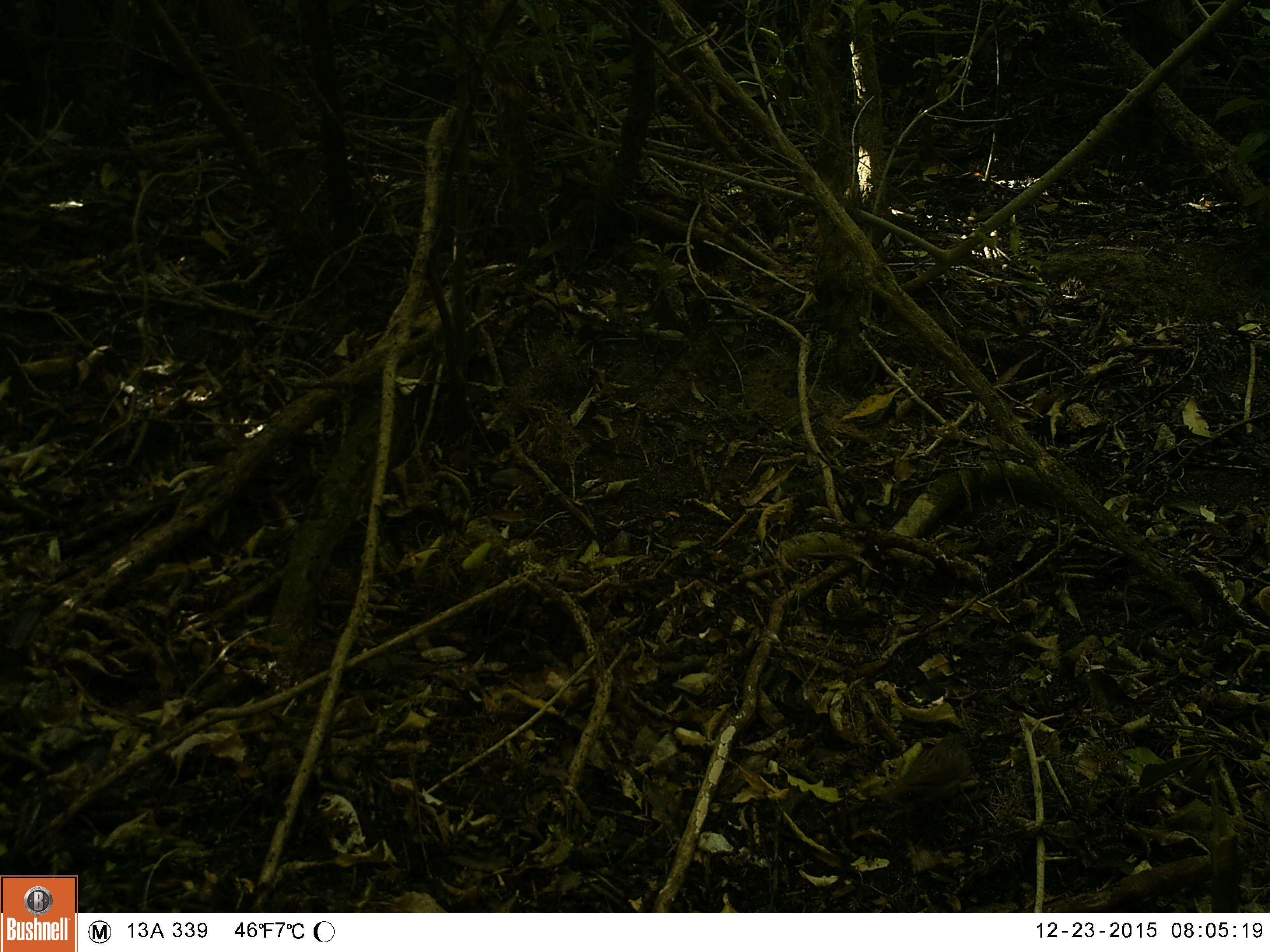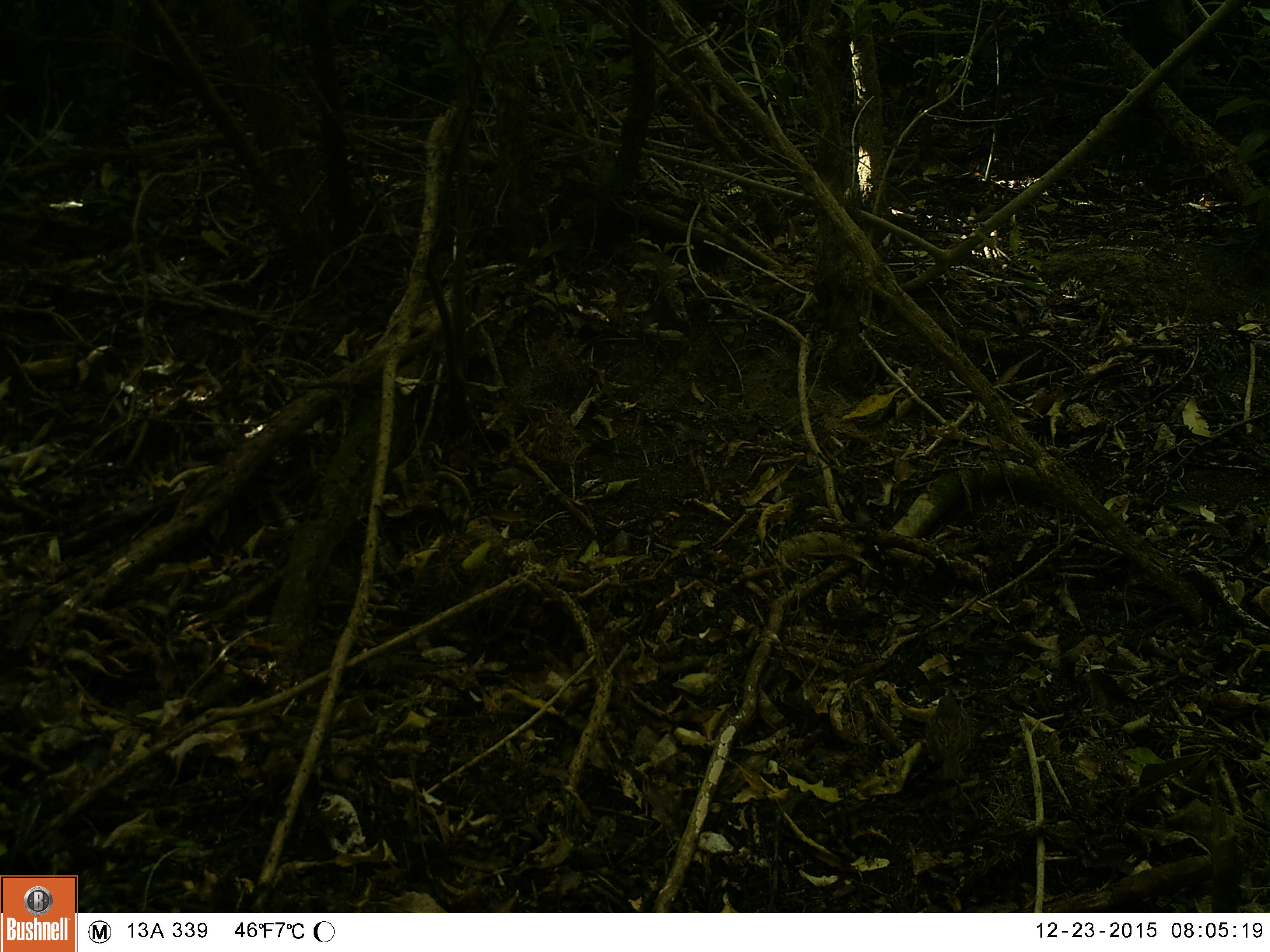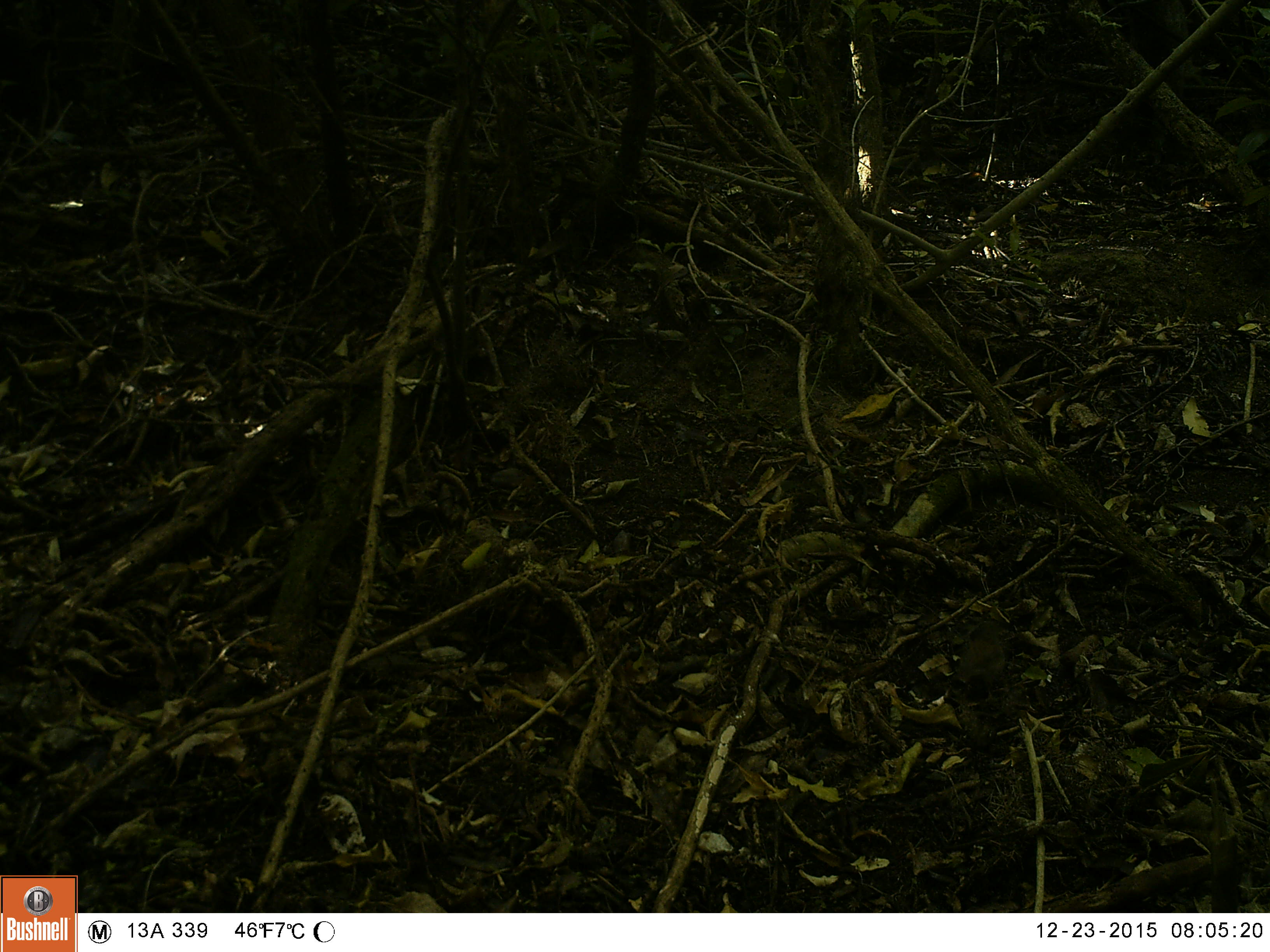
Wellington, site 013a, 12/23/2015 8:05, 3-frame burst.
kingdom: Animalia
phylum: Chordata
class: Aves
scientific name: Aves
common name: bird